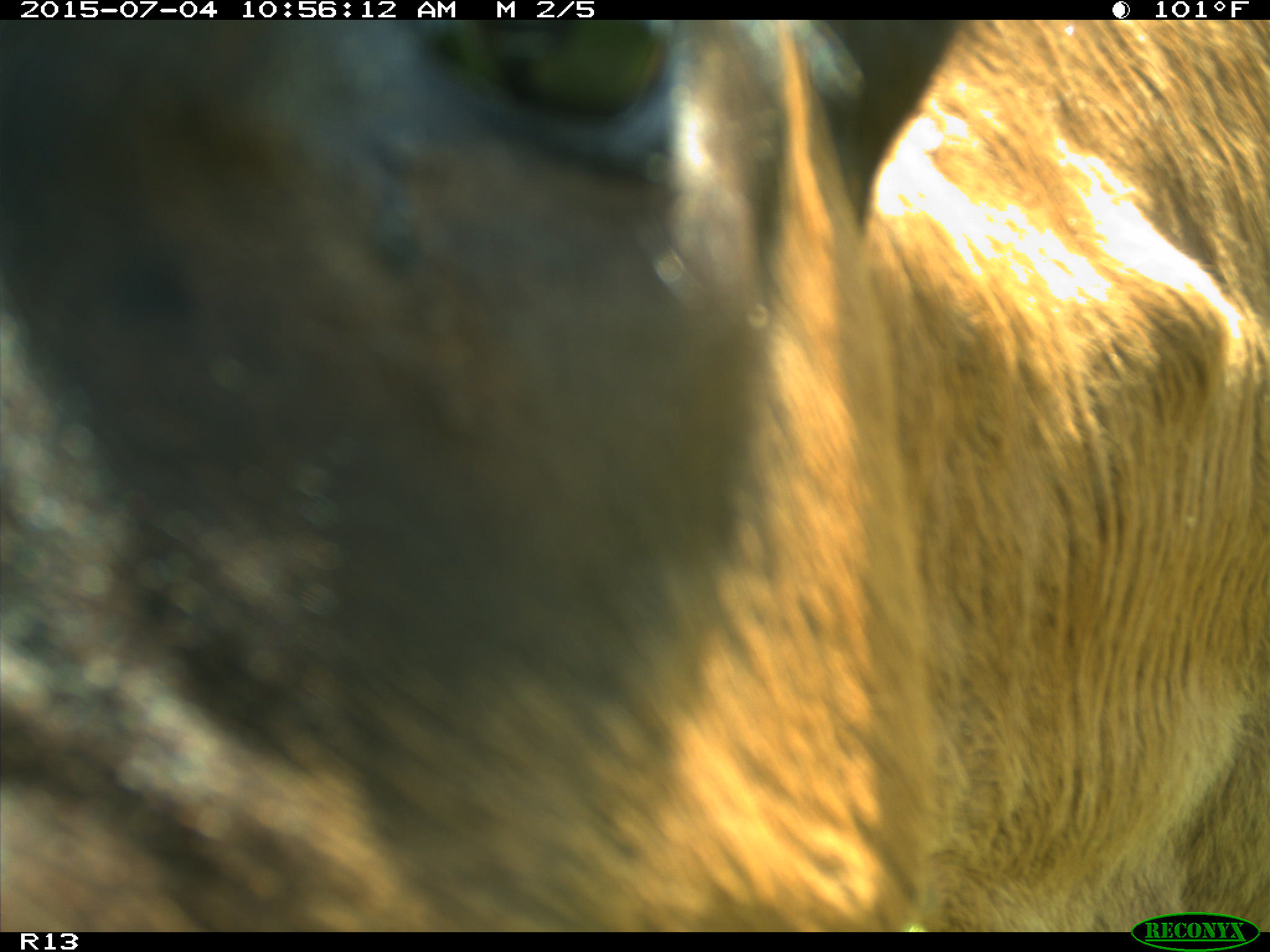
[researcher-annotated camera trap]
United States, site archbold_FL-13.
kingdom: Animalia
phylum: Chordata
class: Mammalia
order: Artiodactyla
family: Bovidae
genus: Bos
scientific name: Bos taurus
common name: domestic cow